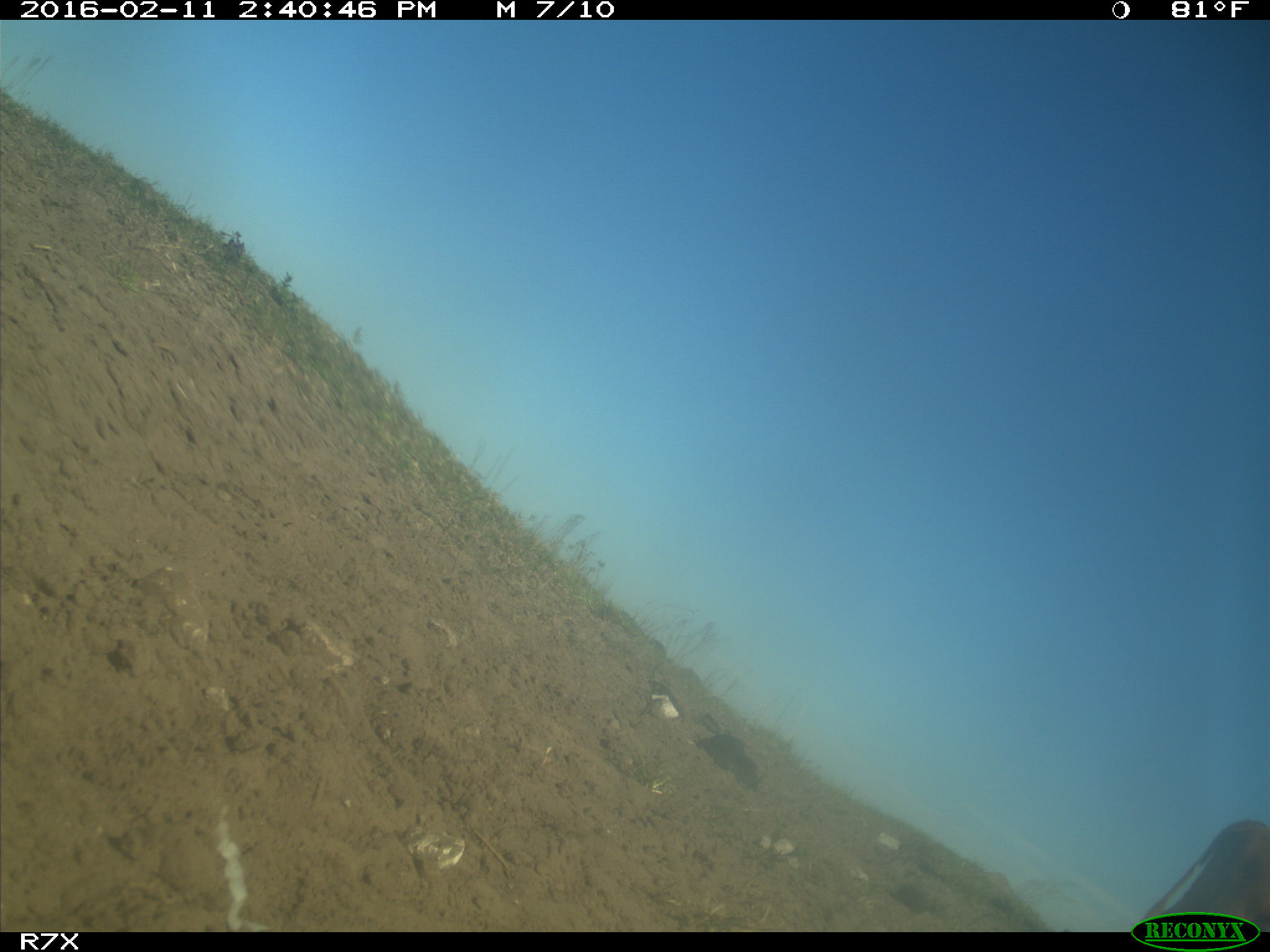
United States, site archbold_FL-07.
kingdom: Animalia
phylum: Chordata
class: Mammalia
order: Artiodactyla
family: Bovidae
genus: Bos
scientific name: Bos taurus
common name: domestic cow